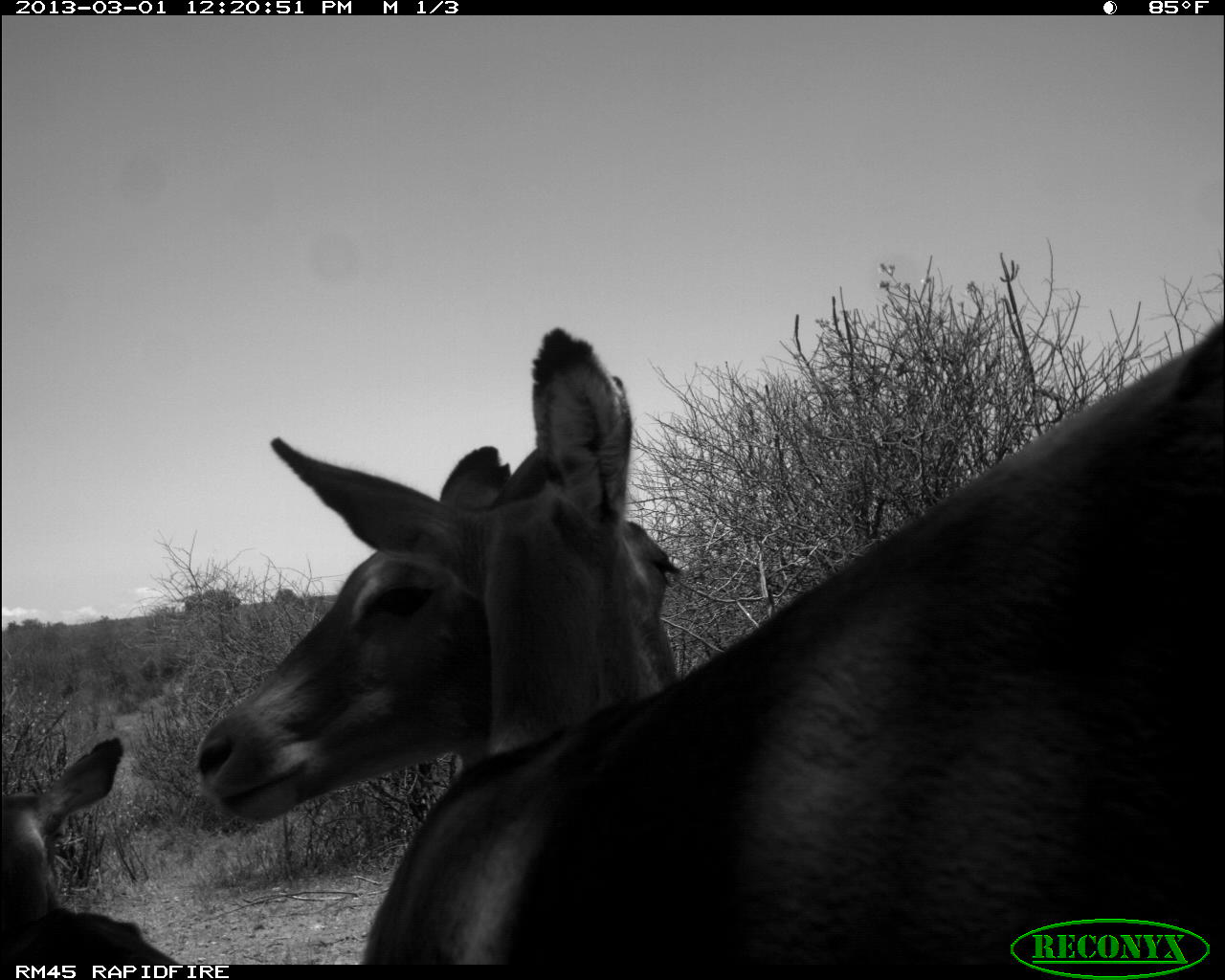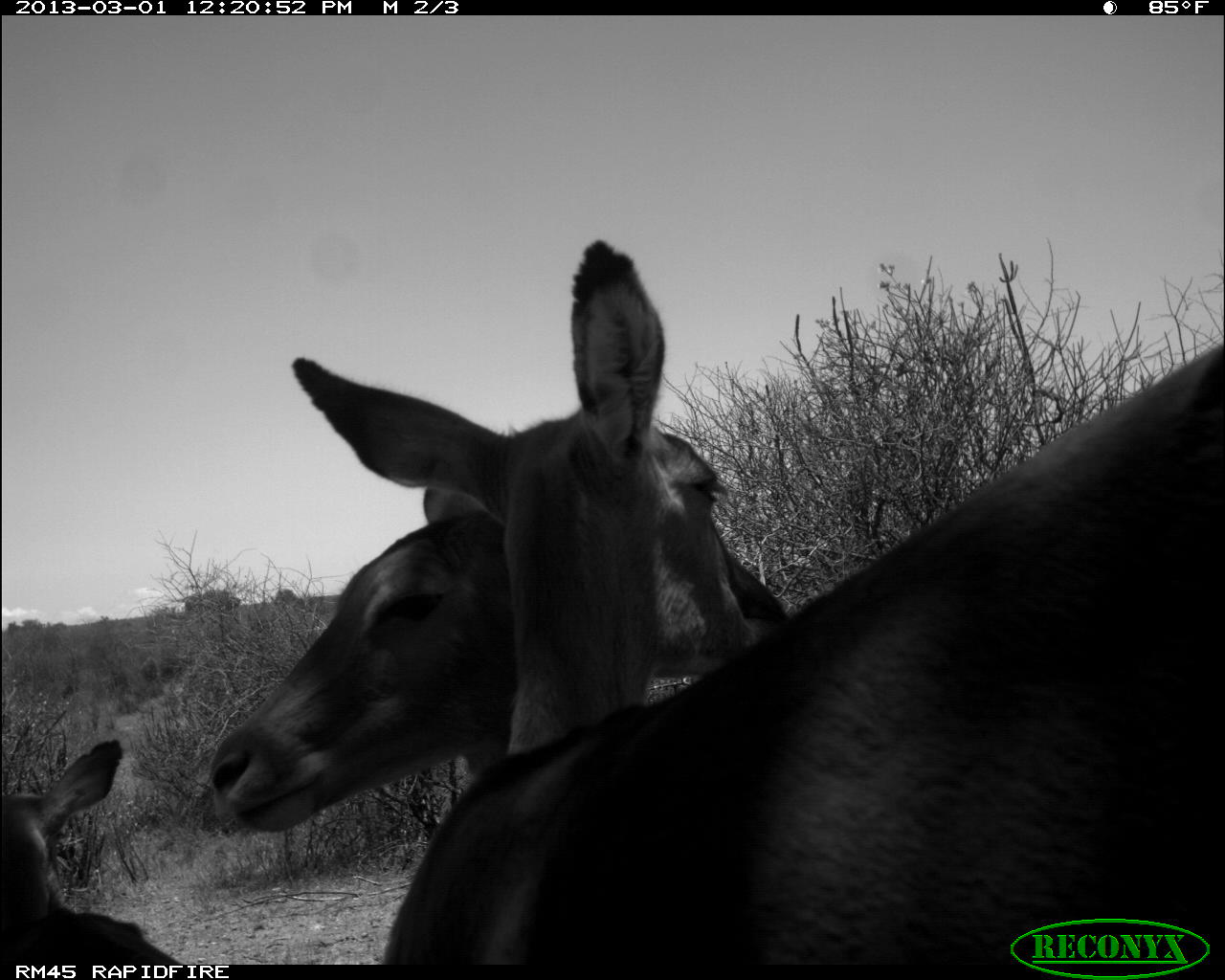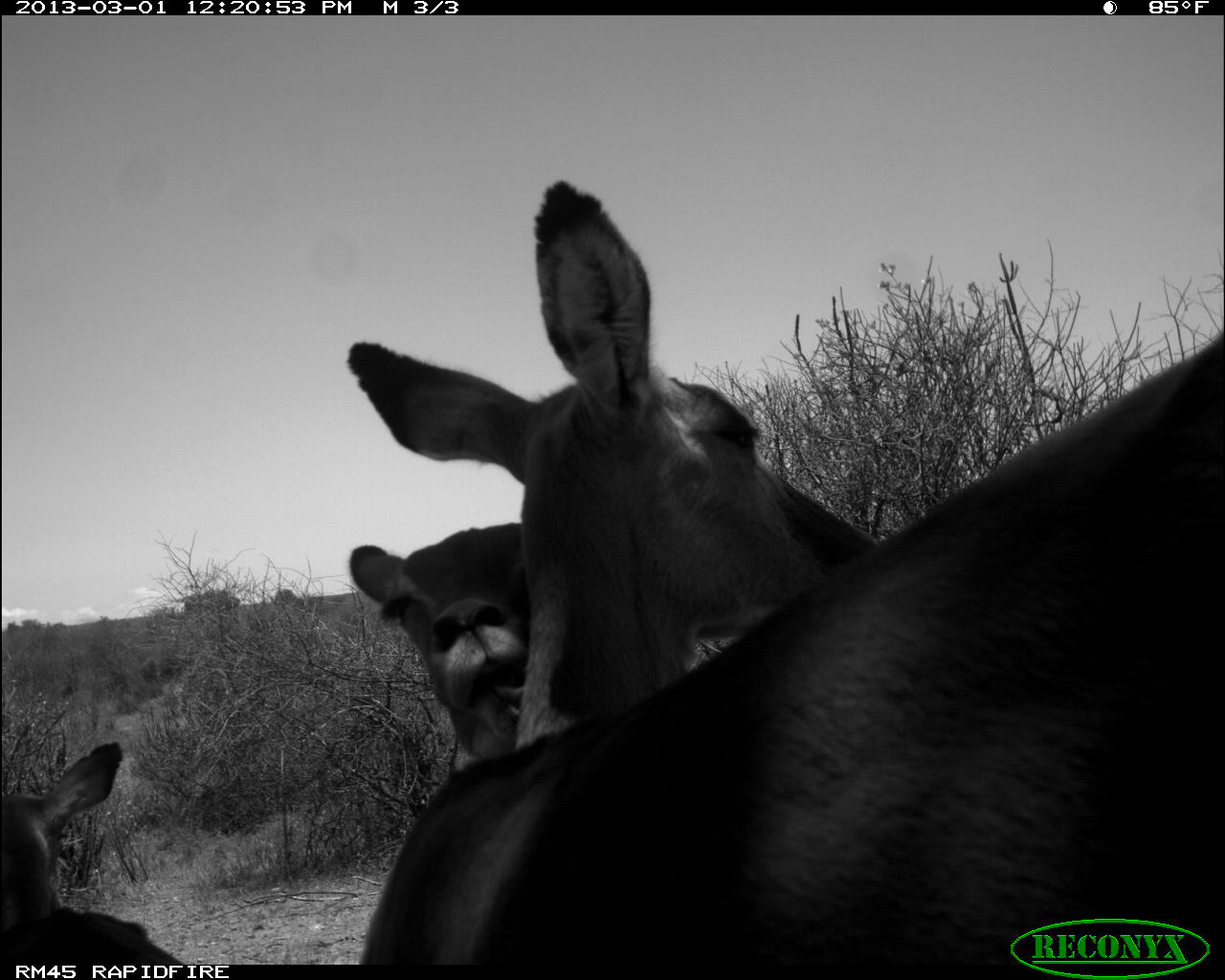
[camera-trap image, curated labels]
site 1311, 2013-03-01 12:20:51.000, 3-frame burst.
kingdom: Animalia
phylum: Chordata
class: Mammalia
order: Artiodactyla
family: Bovidae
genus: Aepyceros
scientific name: Aepyceros melampus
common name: impala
Aepyceros melampus (impala), count 3.